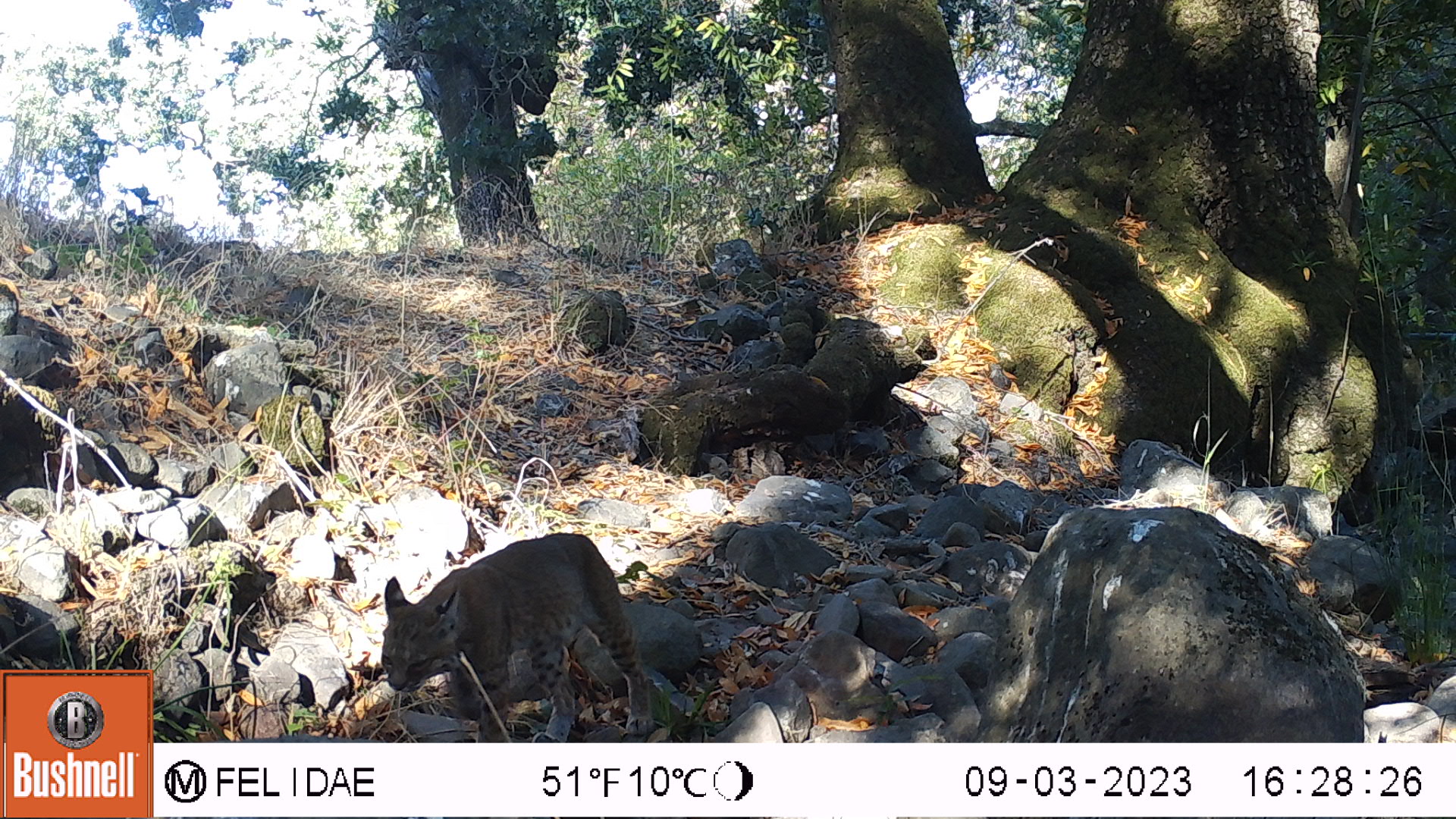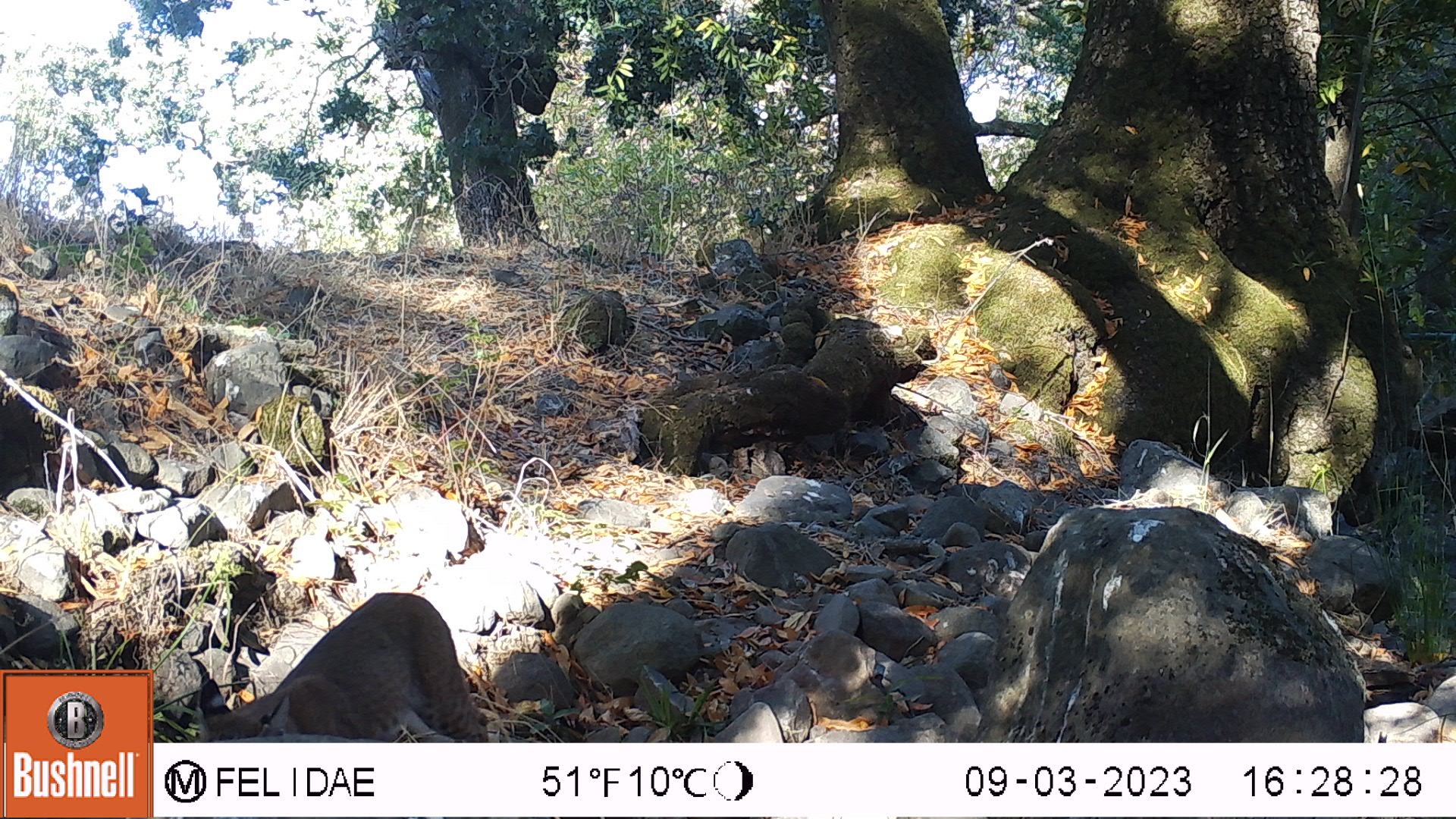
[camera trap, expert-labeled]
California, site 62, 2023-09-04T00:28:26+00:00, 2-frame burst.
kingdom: Animalia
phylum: Chordata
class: Mammalia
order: Carnivora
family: Felidae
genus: Lynx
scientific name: Lynx rufus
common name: bobcat